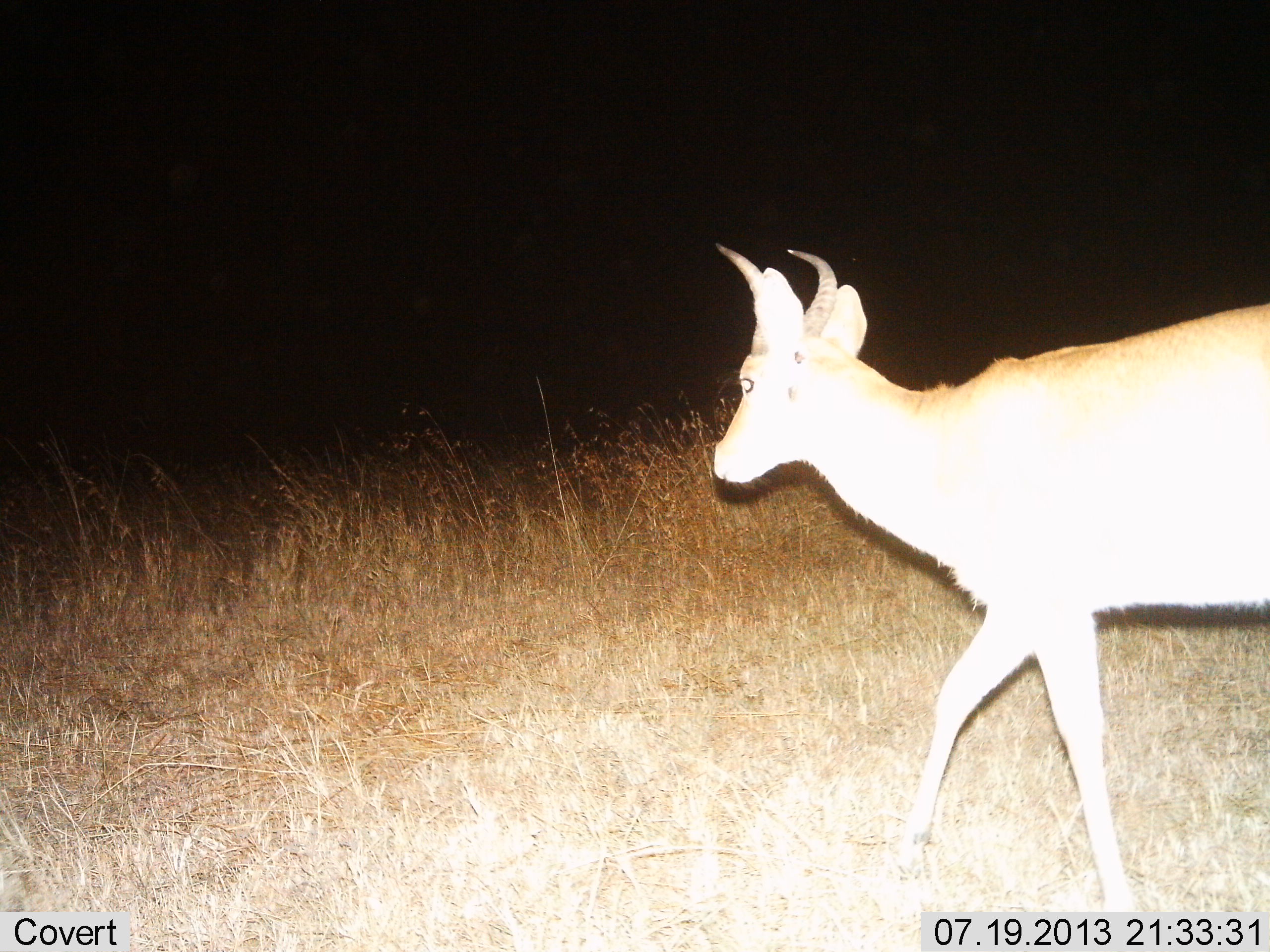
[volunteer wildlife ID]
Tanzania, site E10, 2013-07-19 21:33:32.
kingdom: Animalia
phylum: Chordata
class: Mammalia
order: Artiodactyla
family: Bovidae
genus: Redunca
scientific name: Redunca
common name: reedbuck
Reedbuck (Redunca), count 1. Behavior (volunteer vote fractions): standing 17%, resting 0%, moving 92%, interacting 0%. Young present (vote fraction): 0%. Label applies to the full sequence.